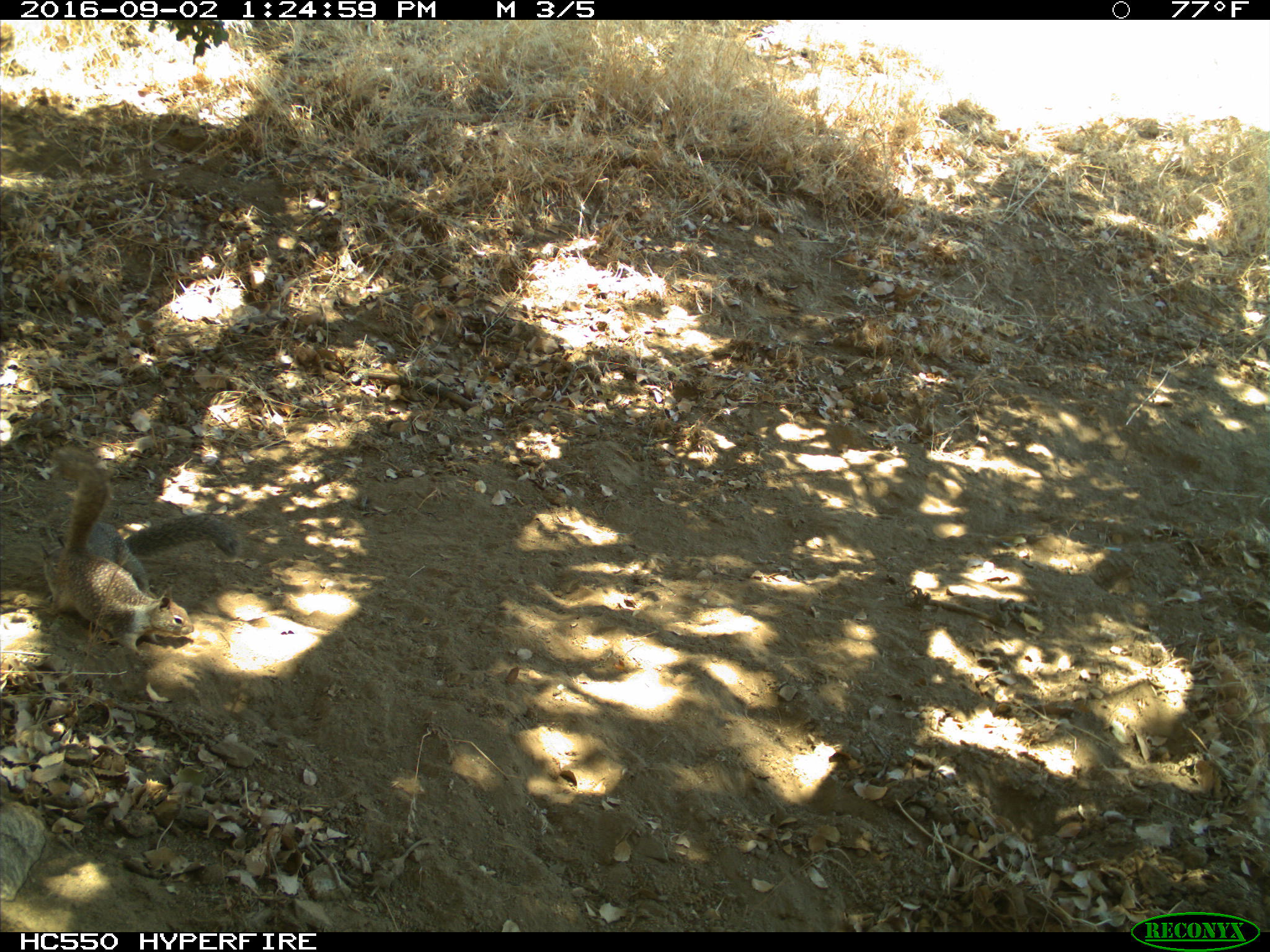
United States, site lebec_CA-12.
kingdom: Animalia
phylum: Chordata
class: Mammalia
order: Rodentia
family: Sciuridae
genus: Otospermophilus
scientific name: Otospermophilus beecheyi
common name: california ground squirrel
Otospermophilus beecheyi (california ground squirrel).